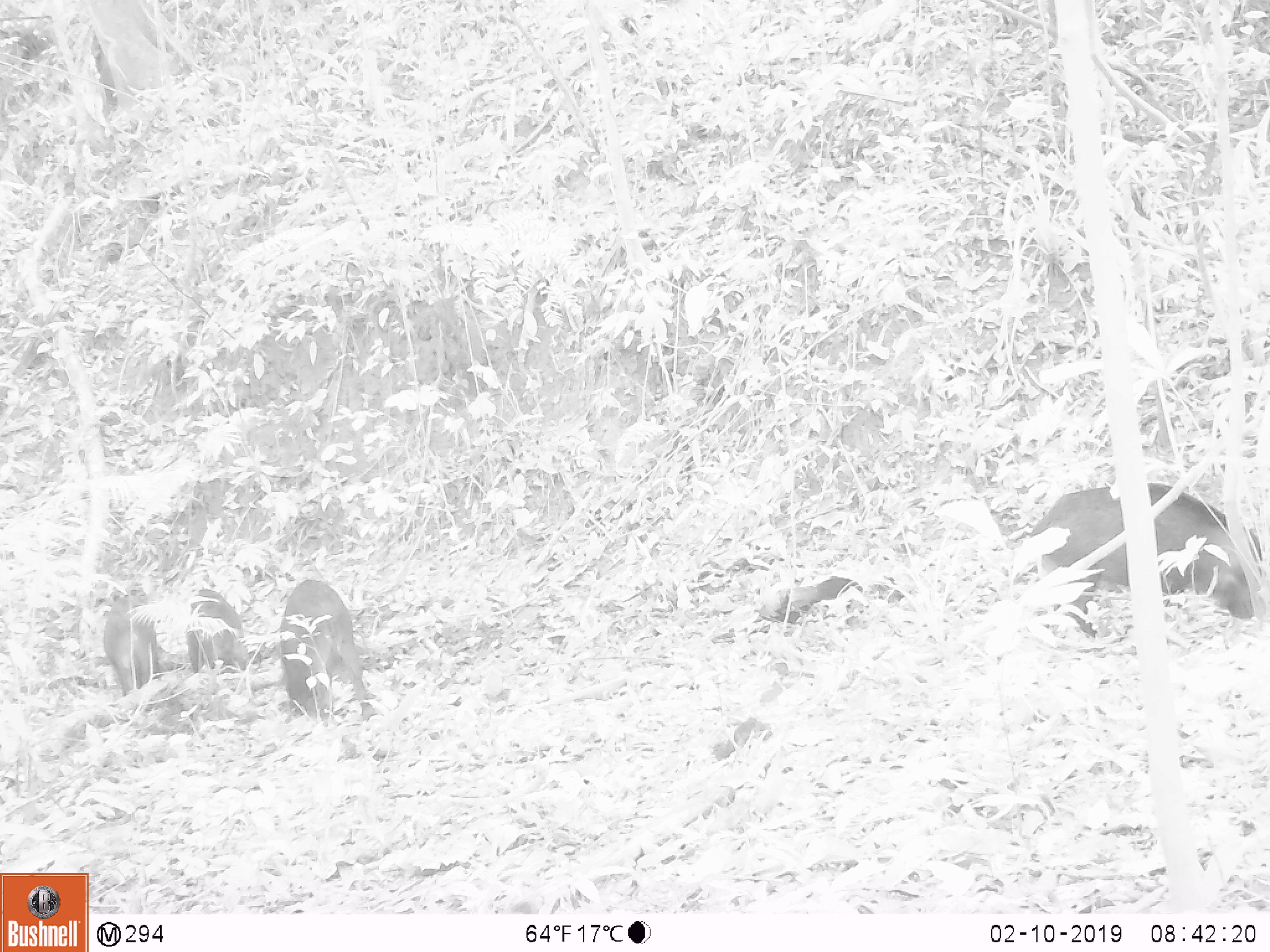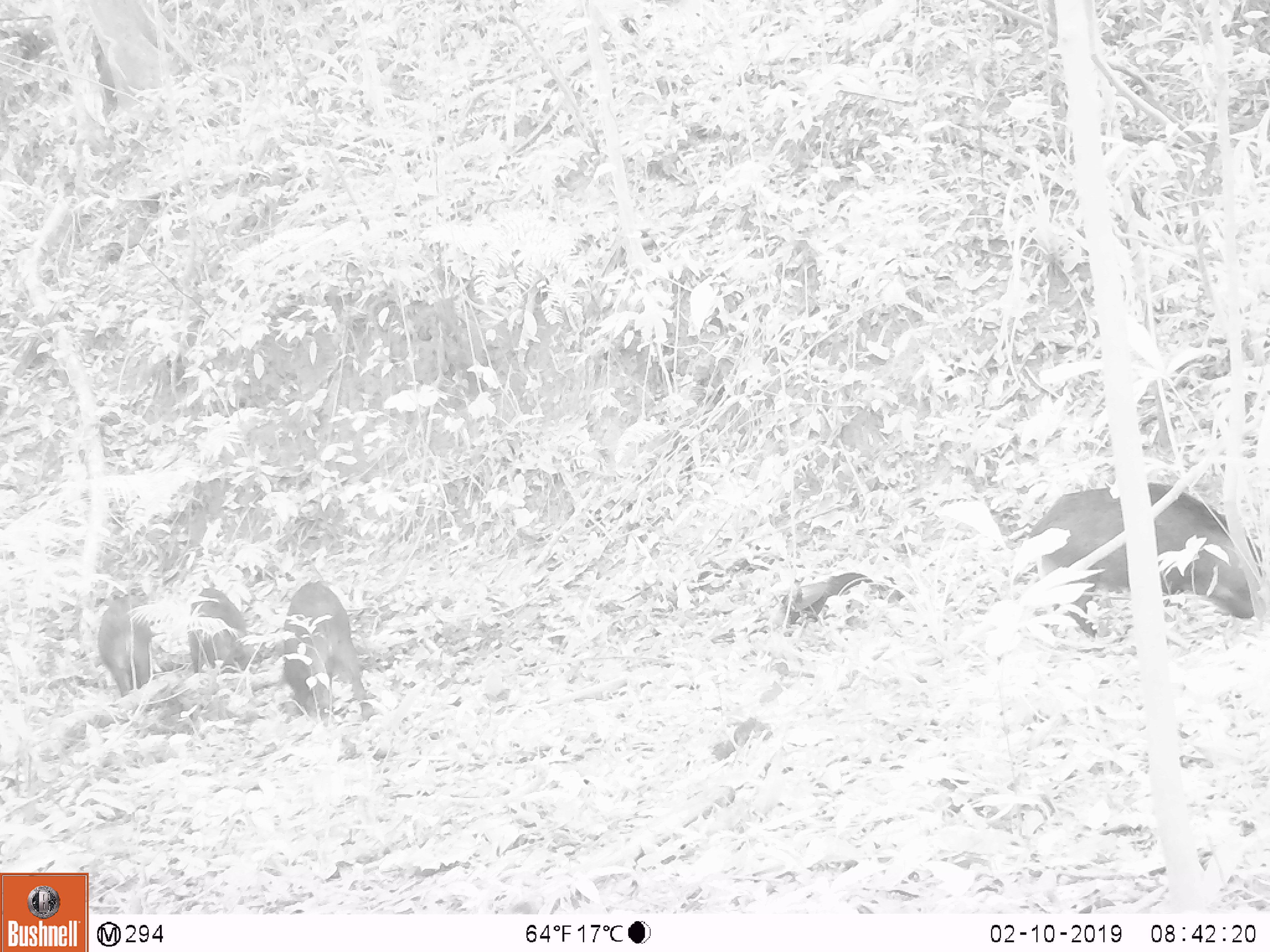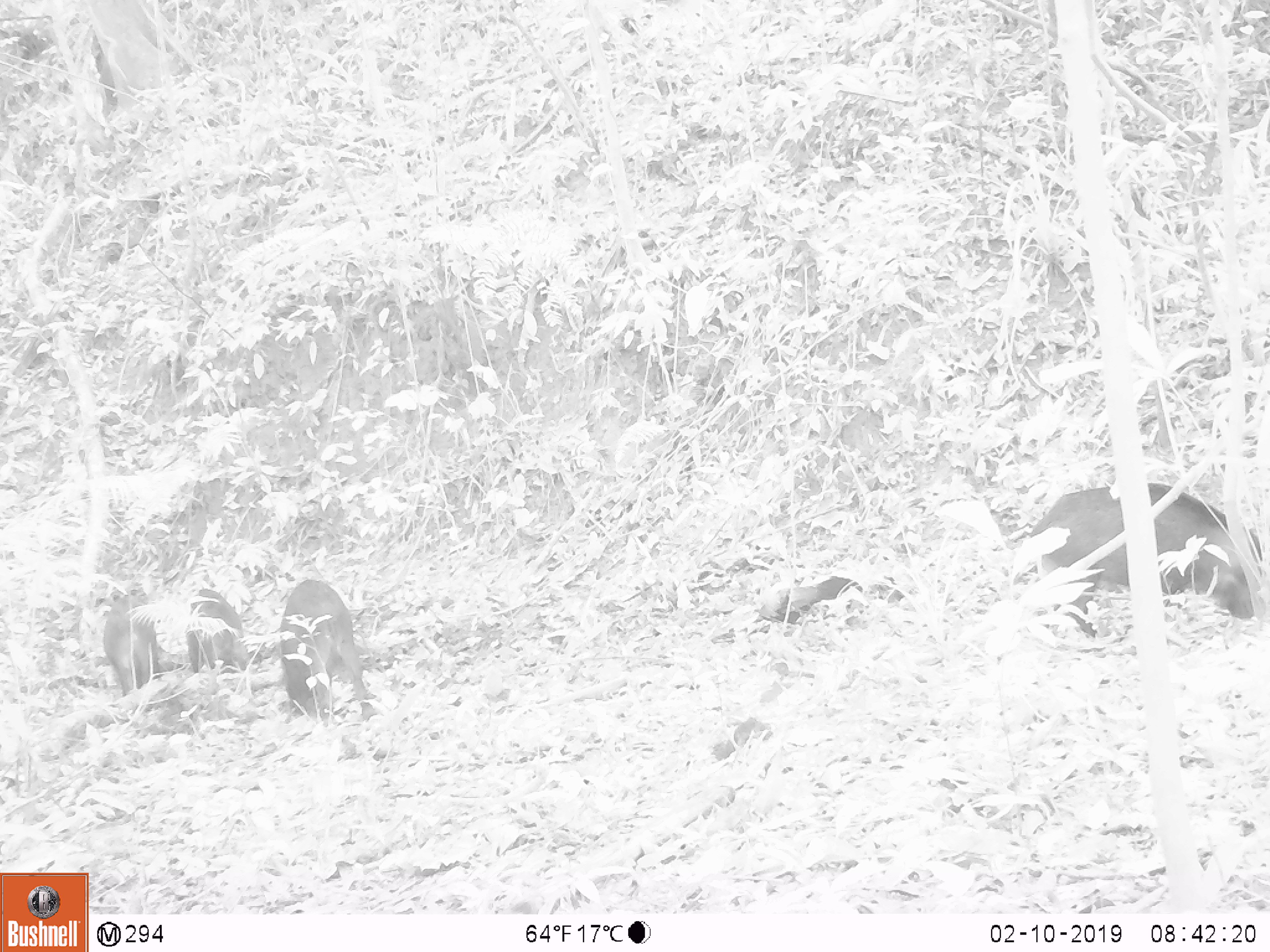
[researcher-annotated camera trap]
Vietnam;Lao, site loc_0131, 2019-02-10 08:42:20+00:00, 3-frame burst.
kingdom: Animalia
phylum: Chordata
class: Aves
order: Galliformes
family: Phasianidae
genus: Gallus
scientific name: Gallus gallus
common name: red junglefowl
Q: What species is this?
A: Red junglefowl (Gallus gallus).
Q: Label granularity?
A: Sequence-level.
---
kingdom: Animalia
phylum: Chordata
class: Mammalia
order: Artiodactyla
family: Suidae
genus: Sus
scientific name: Sus scrofa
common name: eurasian wild pig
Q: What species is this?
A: Eurasian wild pig (Sus scrofa).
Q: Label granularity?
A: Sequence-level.